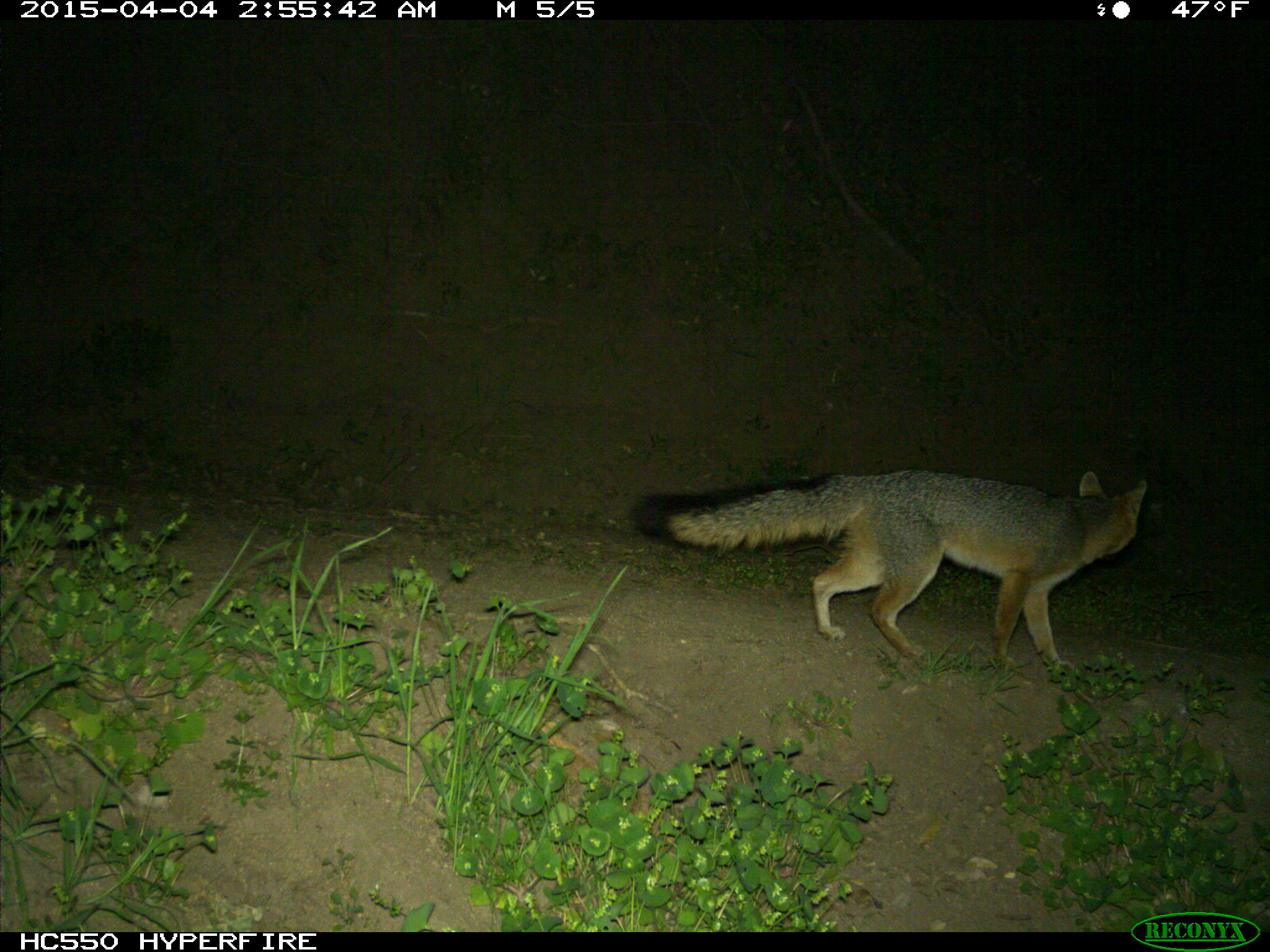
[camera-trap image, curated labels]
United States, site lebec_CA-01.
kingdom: Animalia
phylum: Chordata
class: Mammalia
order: Carnivora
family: Canidae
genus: Urocyon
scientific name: Urocyon cinereoargenteus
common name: gray fox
Urocyon cinereoargenteus (gray fox).